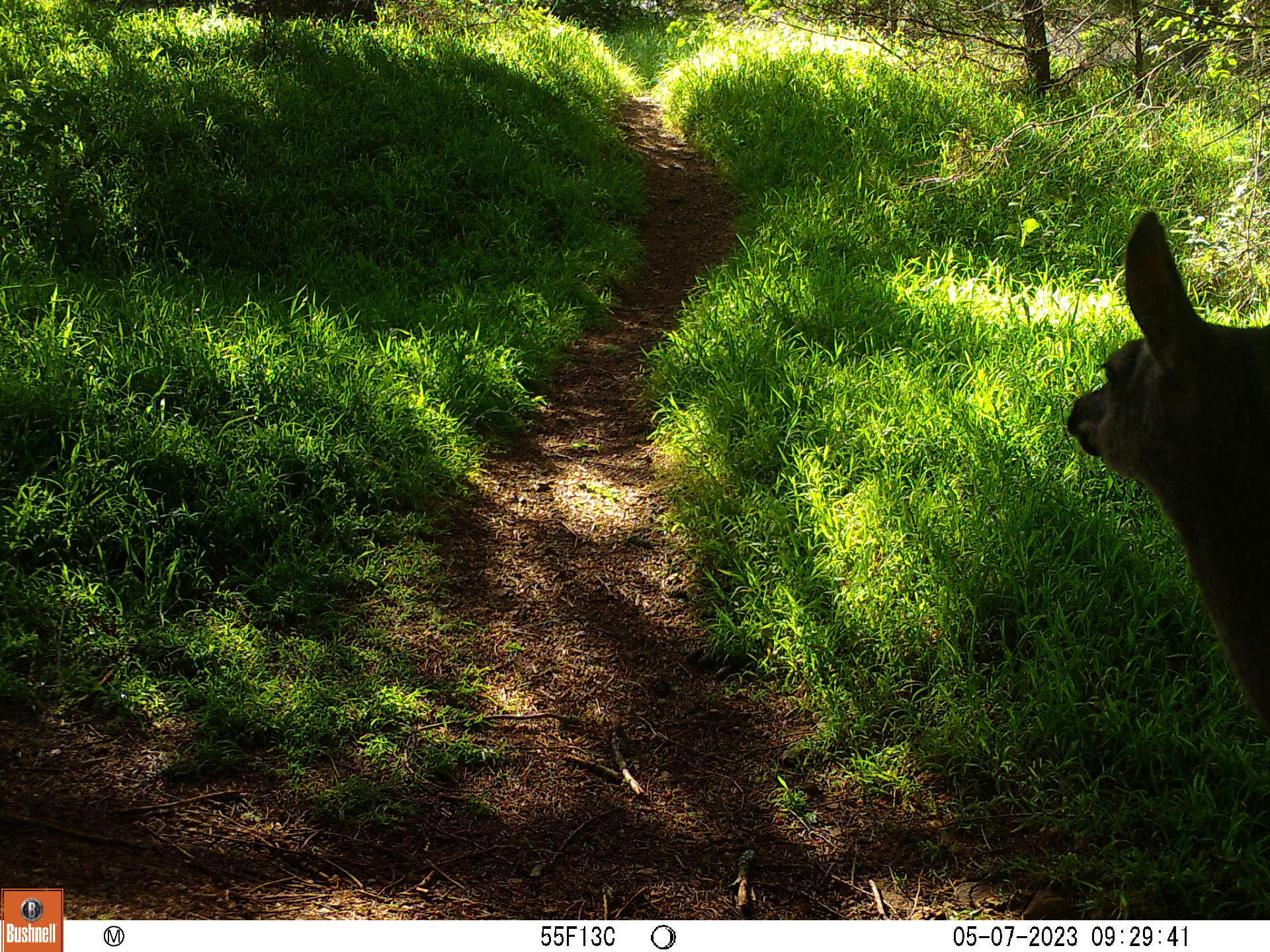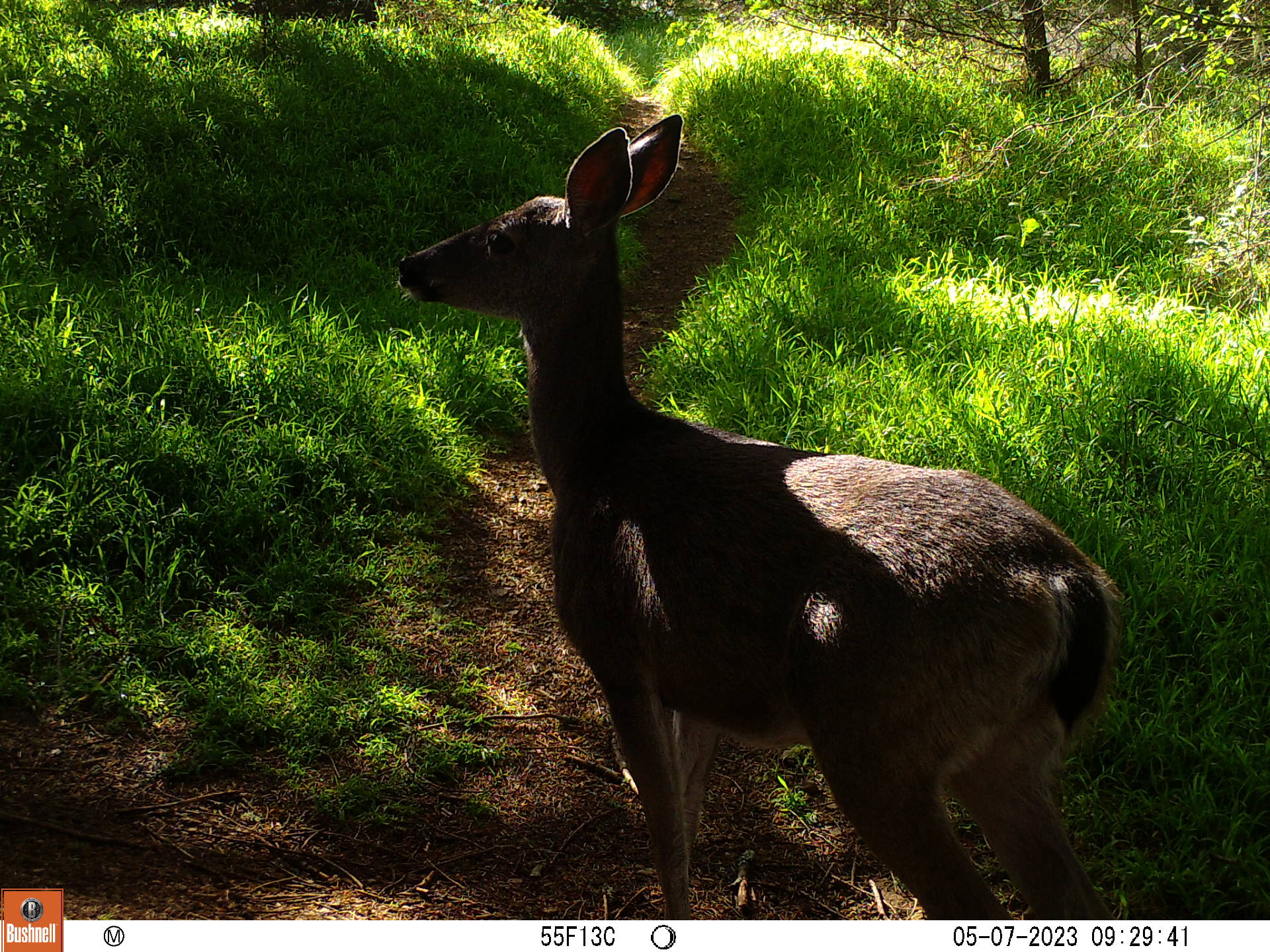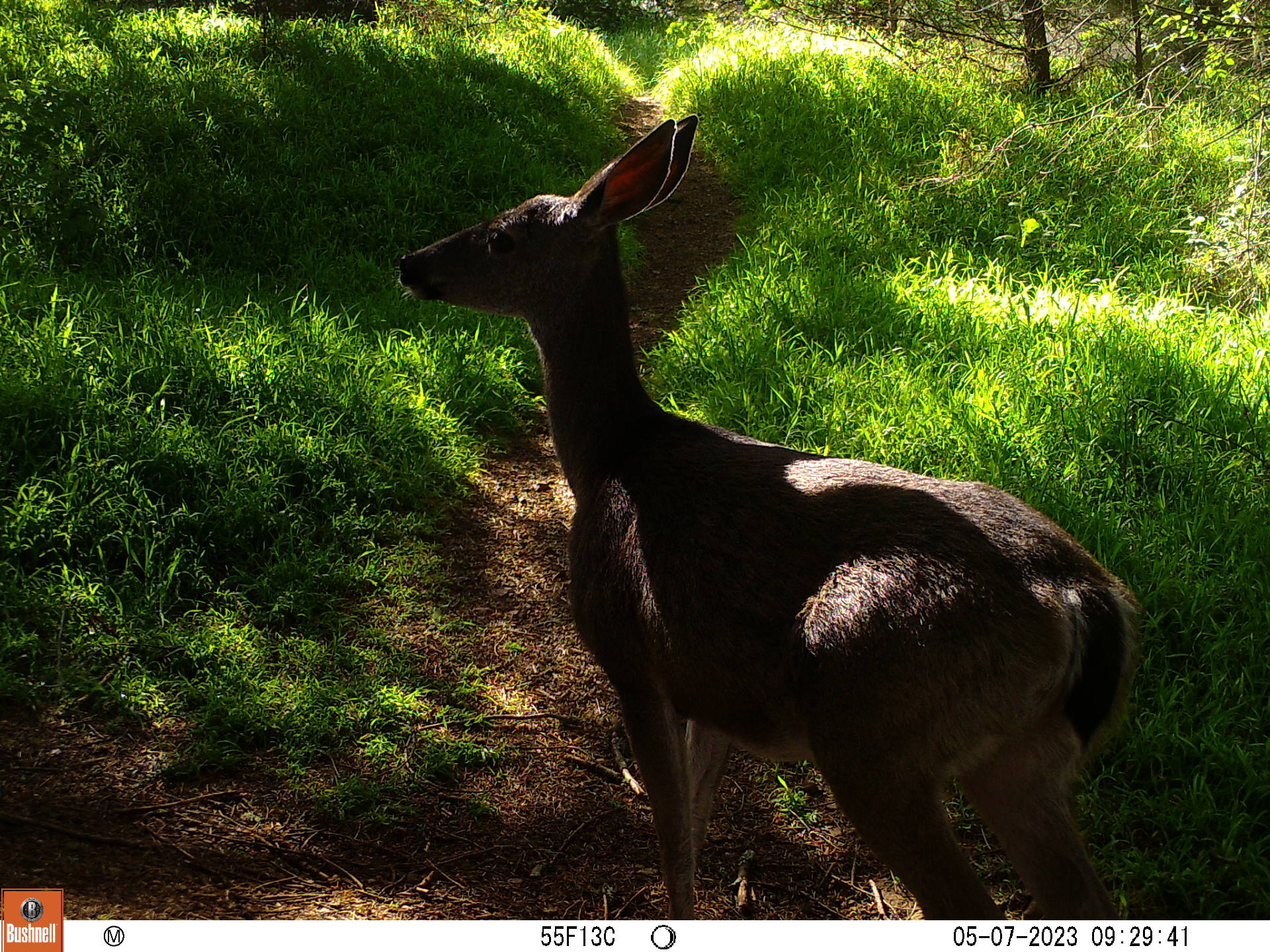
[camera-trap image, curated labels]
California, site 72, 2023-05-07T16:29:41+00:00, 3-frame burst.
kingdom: Animalia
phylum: Chordata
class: Mammalia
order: Artiodactyla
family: Cervidae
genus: Odocoileus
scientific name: Odocoileus hemionus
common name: mule deer